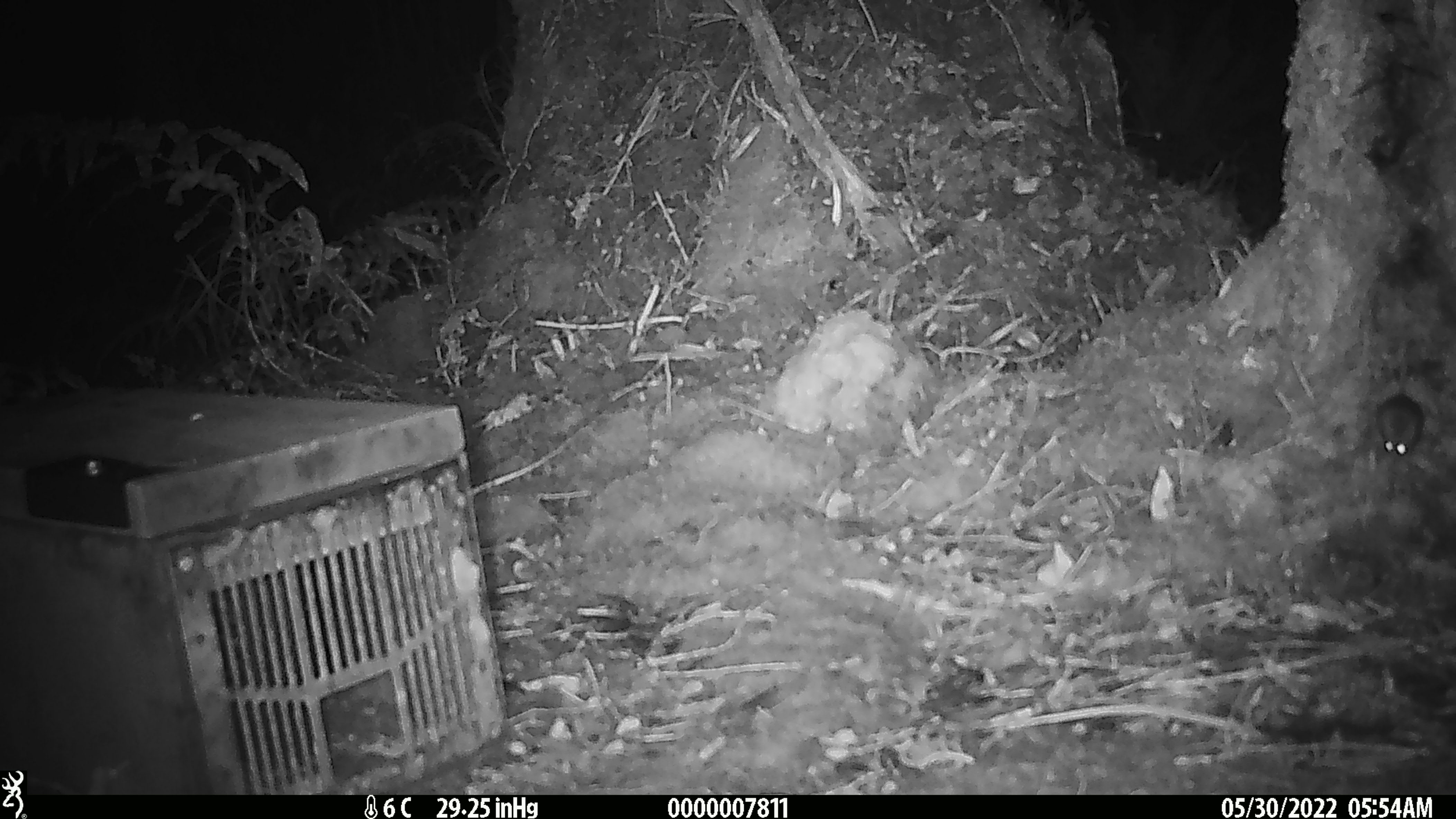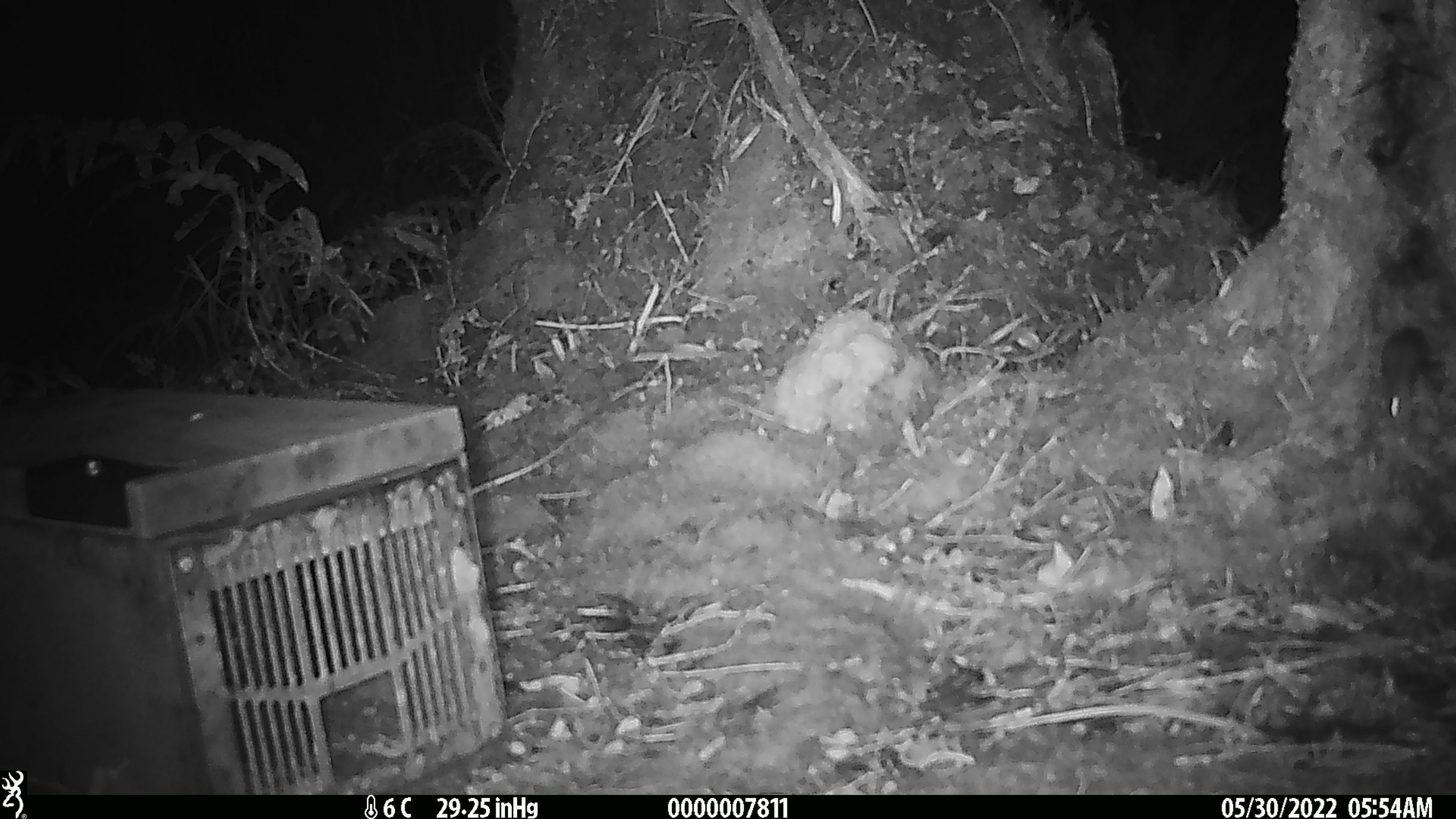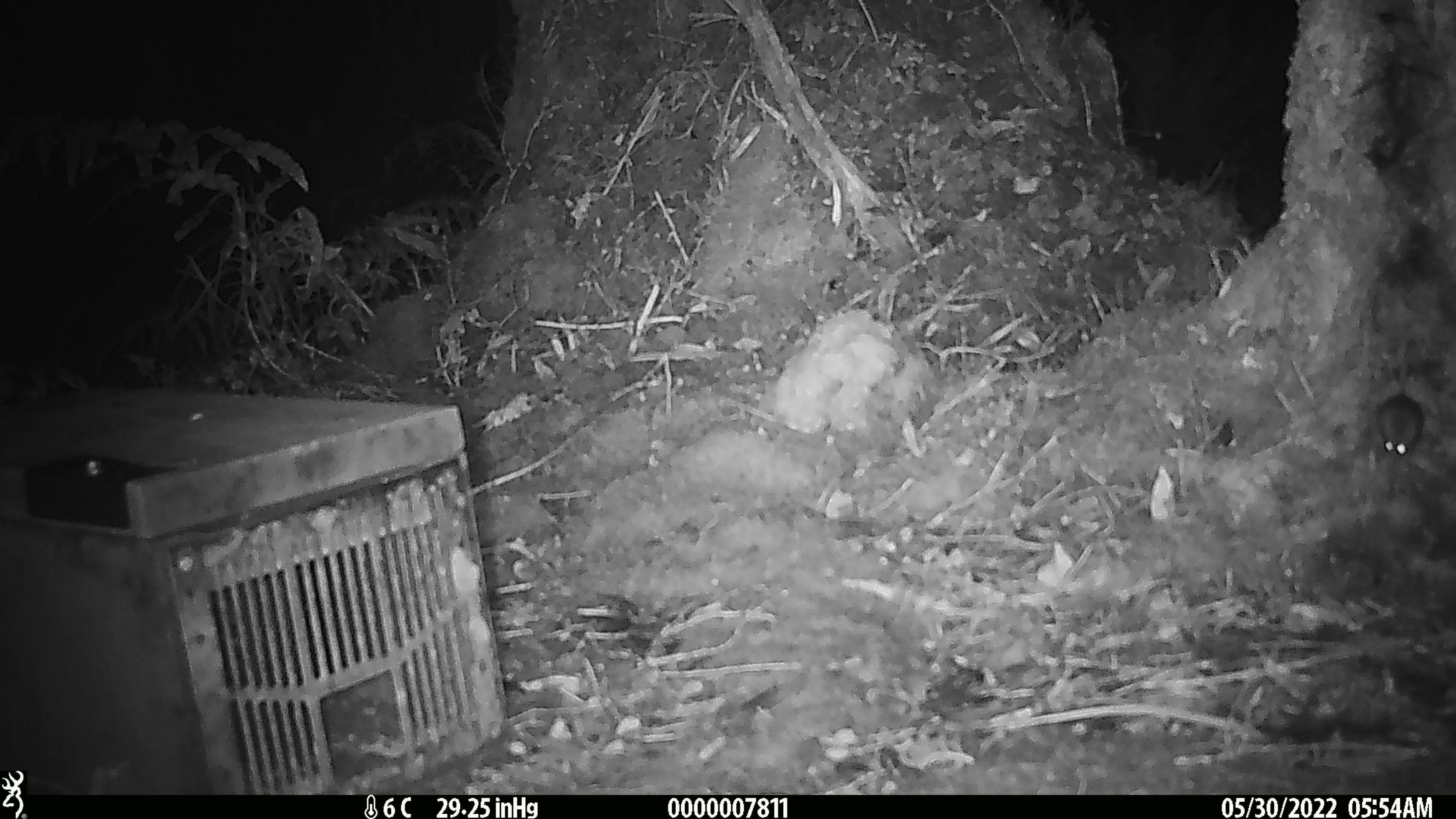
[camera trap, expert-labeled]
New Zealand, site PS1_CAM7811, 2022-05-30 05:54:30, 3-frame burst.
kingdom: Animalia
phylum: Chordata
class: Mammalia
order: Rodentia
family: Muridae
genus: Mus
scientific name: Mus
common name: mouse